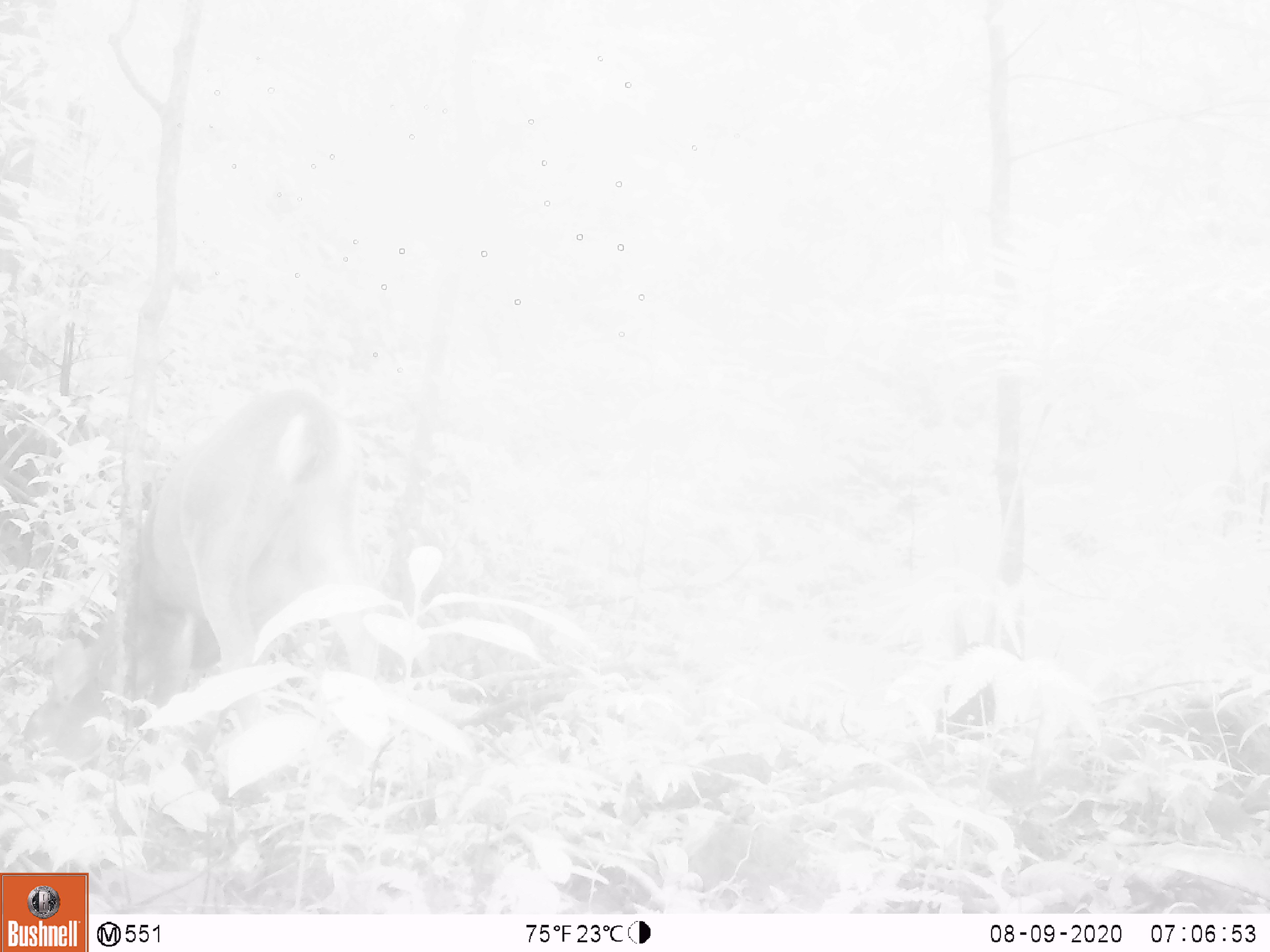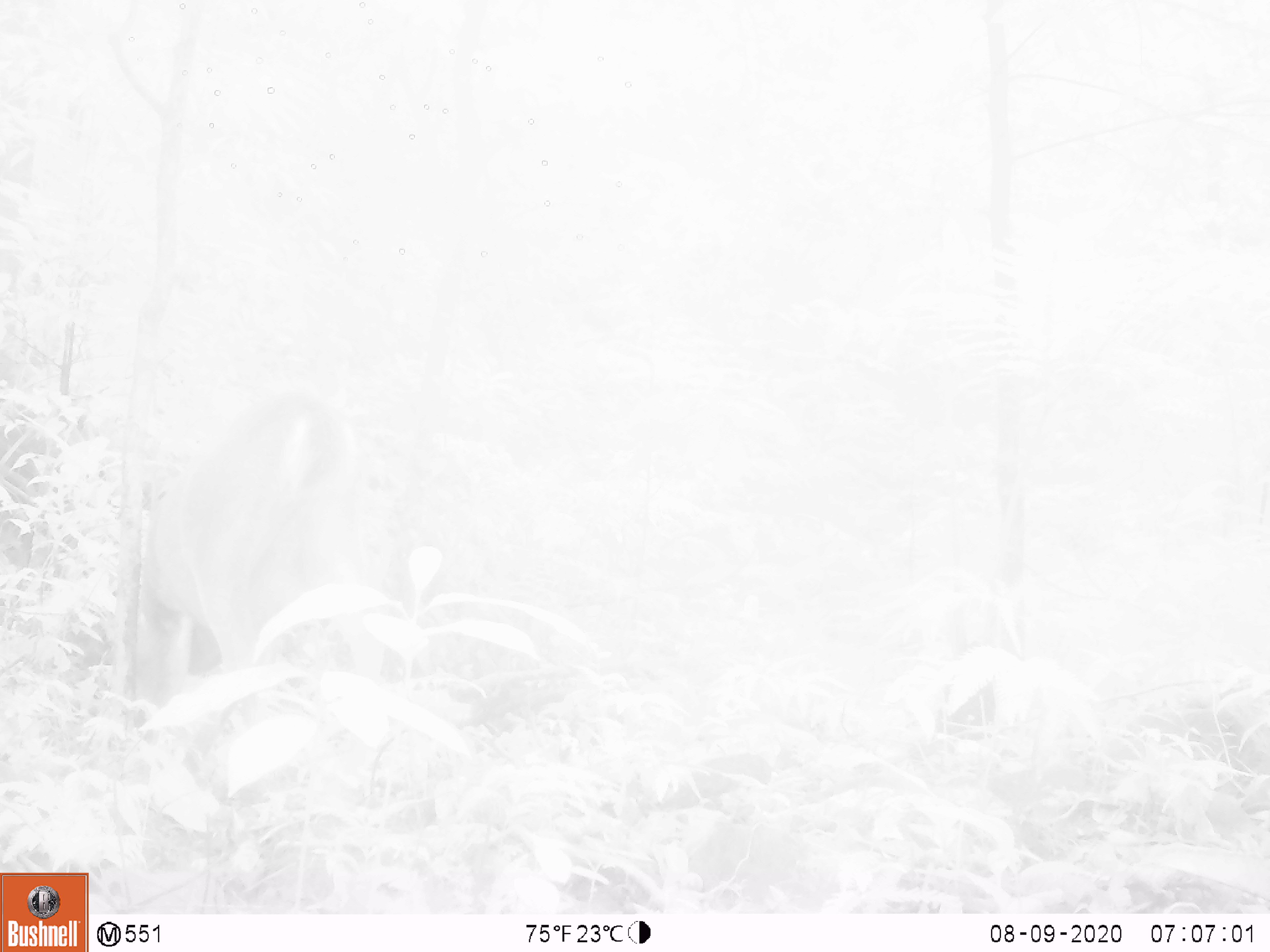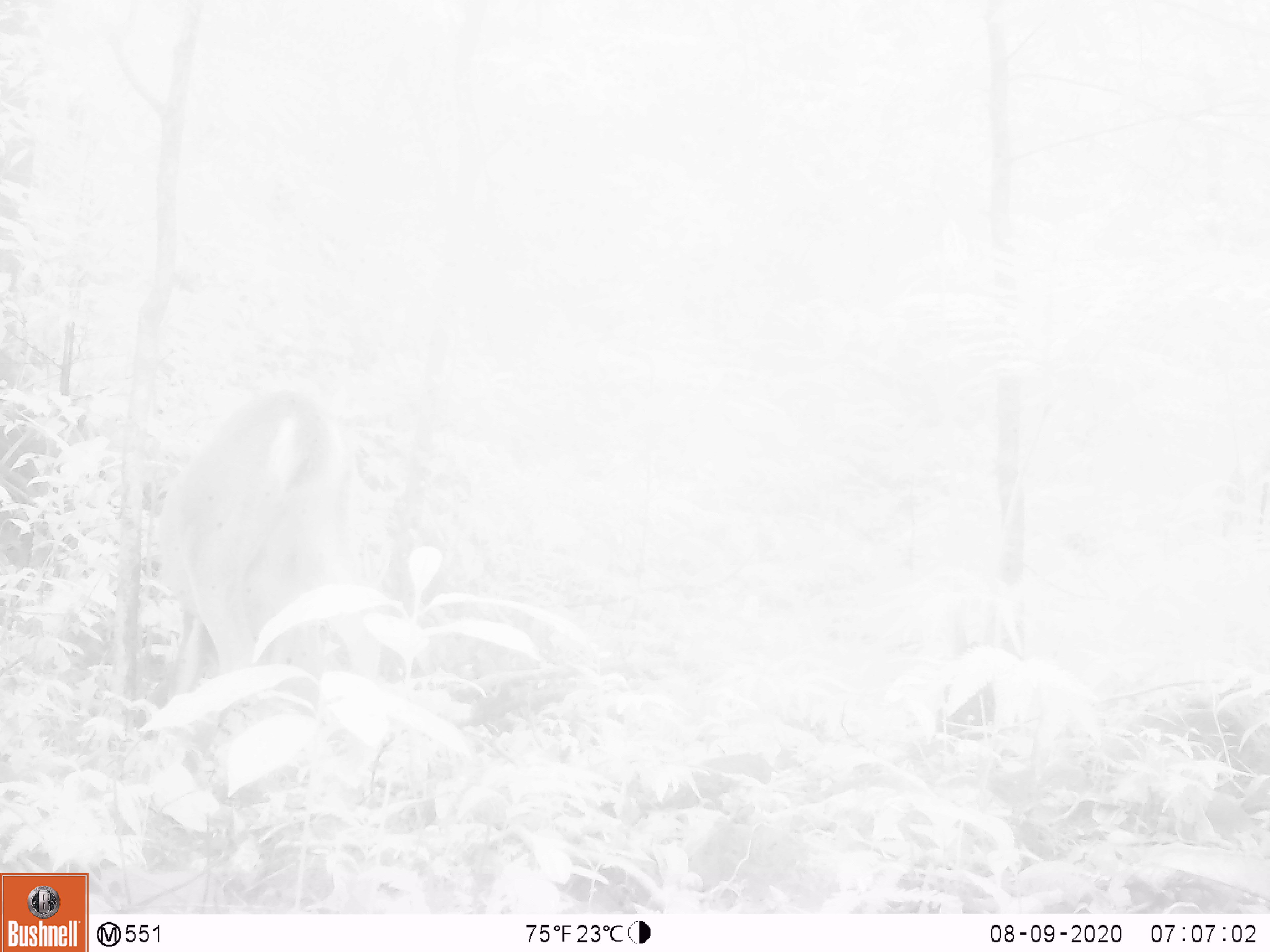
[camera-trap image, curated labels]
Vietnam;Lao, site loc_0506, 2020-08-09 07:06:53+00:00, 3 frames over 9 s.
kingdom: Animalia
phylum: Chordata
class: Mammalia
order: Artiodactyla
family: Cervidae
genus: Muntiacus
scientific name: Muntiacus vuquangensis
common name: large-antlered muntjac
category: large antlered muntjac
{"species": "large antlered muntjac (large-antlered muntjac) (Muntiacus vuquangensis)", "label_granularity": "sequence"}